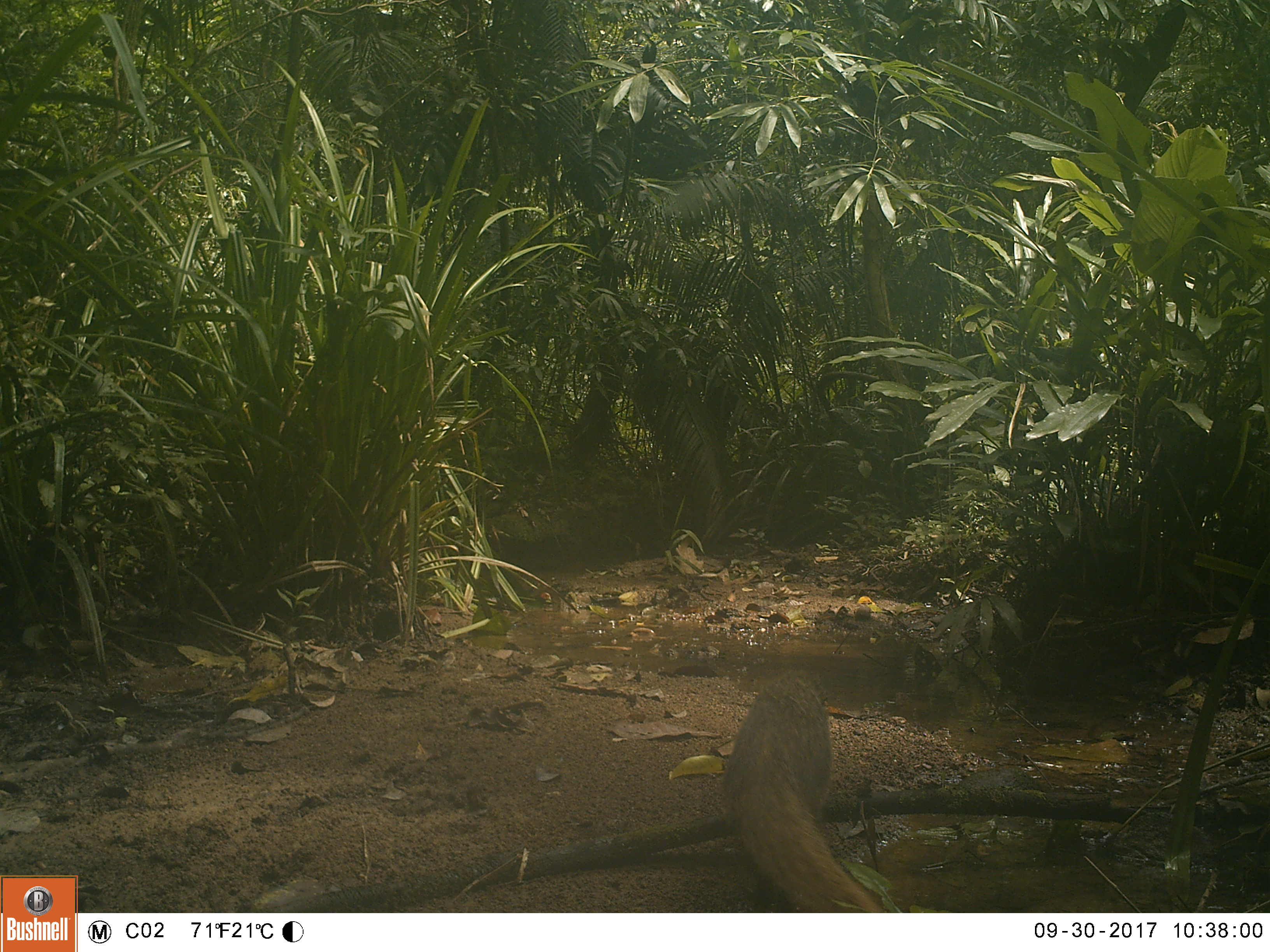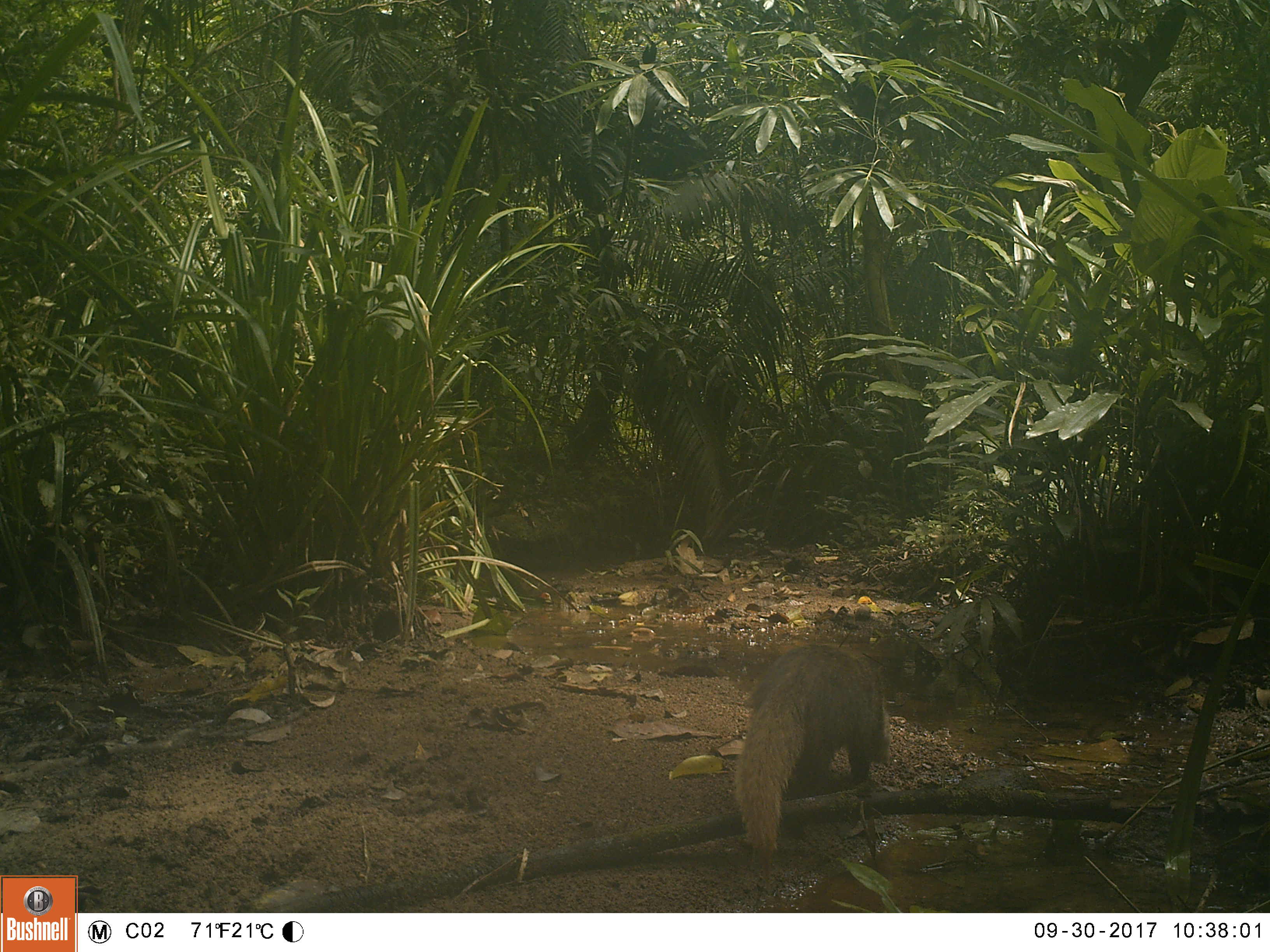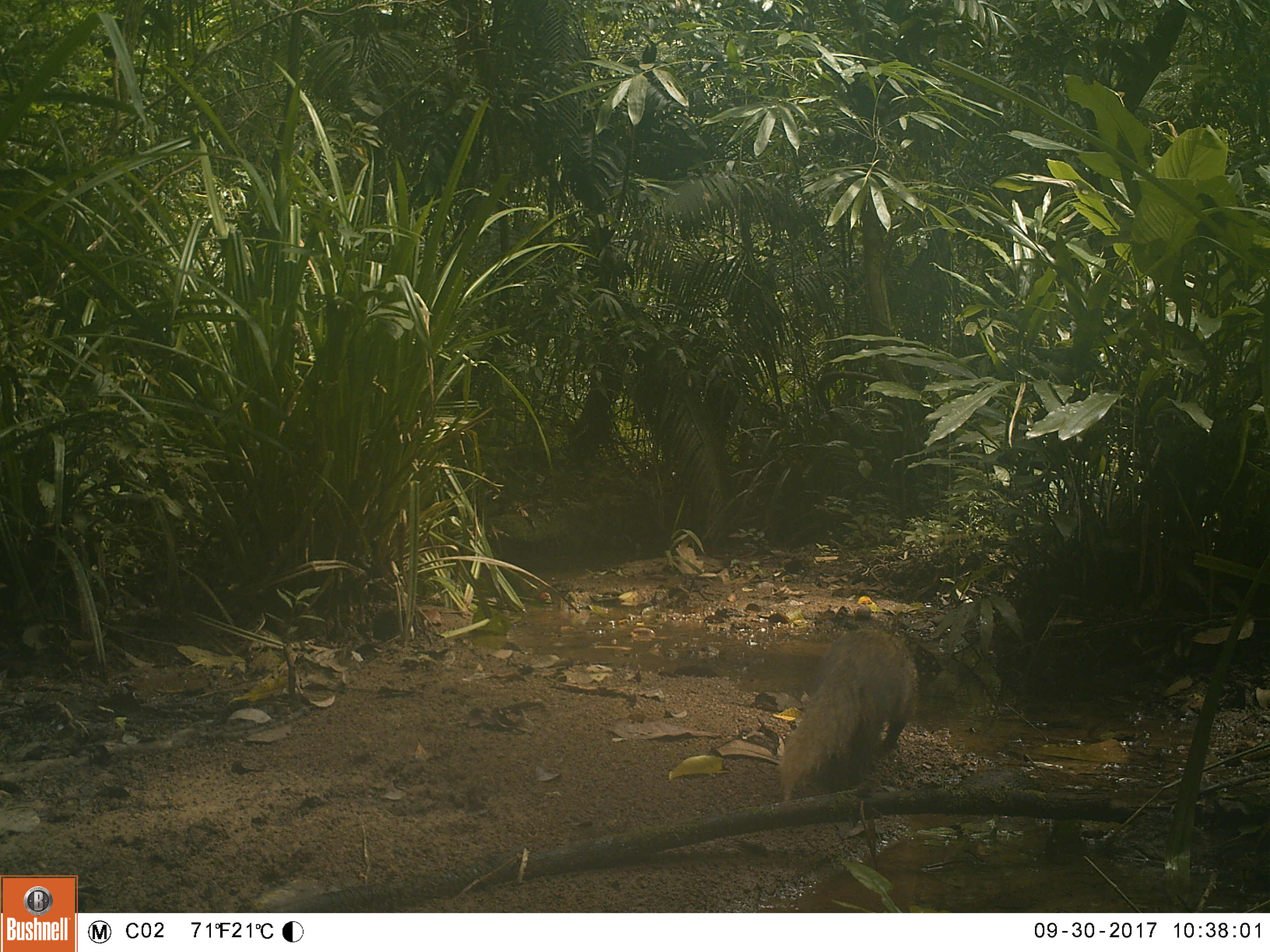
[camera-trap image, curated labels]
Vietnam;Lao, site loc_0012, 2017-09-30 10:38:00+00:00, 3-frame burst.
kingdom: Animalia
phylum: Chordata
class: Mammalia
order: Carnivora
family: Herpestidae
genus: Urva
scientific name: Urva urva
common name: crab-eating mongoose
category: crab eating mongoose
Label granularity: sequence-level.